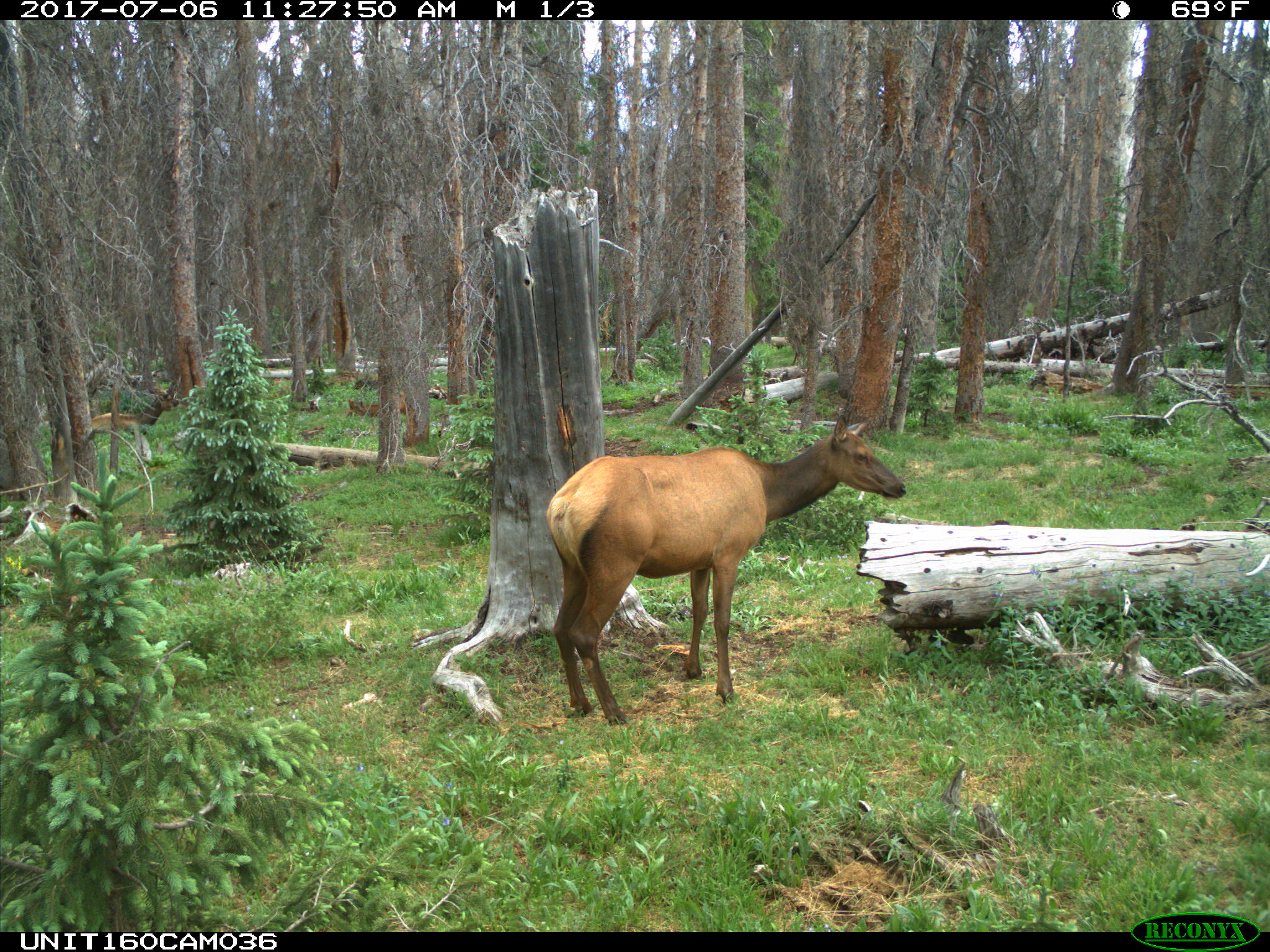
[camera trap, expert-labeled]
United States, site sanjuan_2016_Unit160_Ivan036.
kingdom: Animalia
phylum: Chordata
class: Mammalia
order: Artiodactyla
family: Cervidae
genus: Cervus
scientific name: Cervus elaphus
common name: red deer